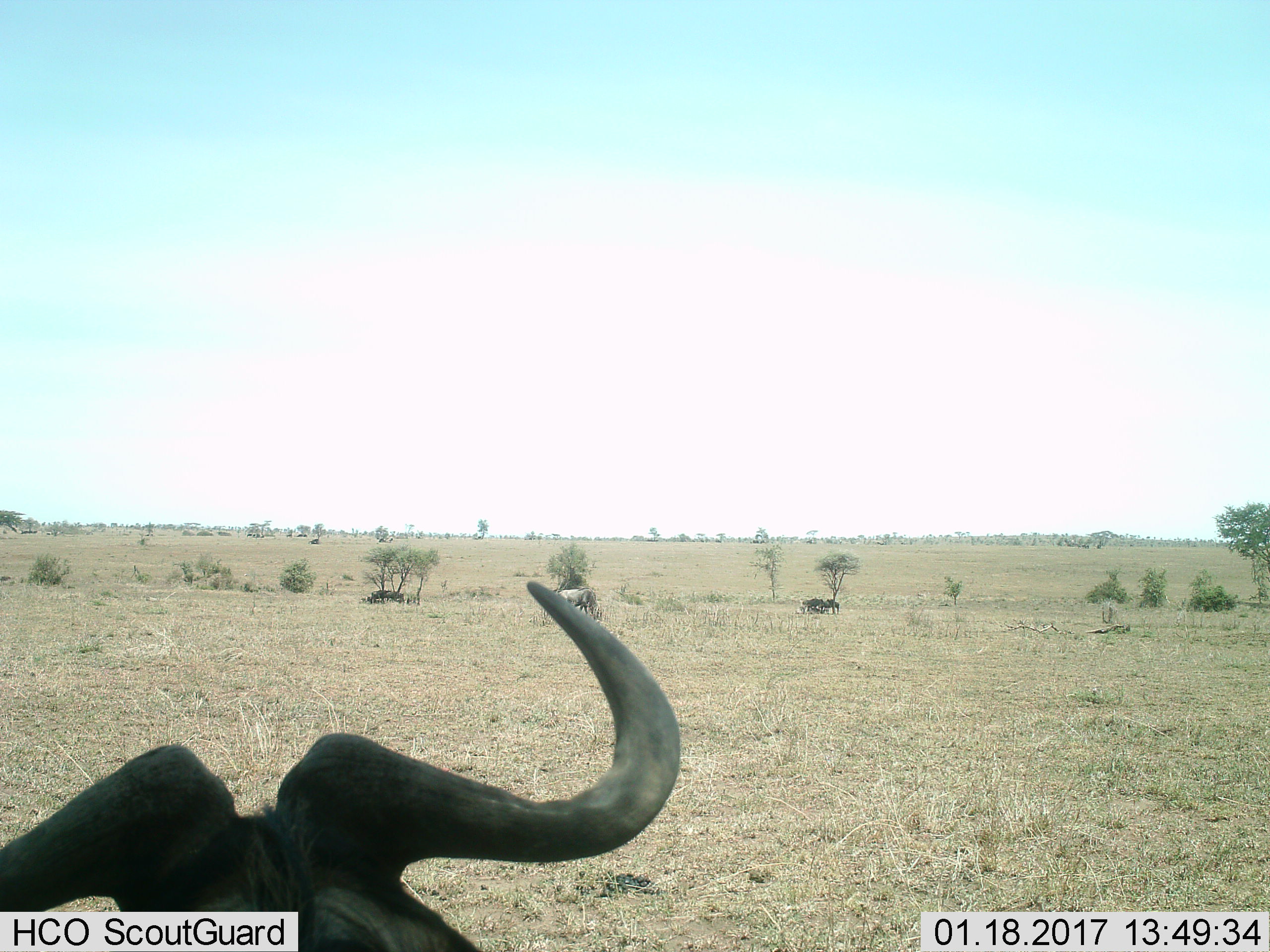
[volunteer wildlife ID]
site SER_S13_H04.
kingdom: Animalia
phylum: Chordata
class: Mammalia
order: Artiodactyla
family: Bovidae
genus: Connochaetes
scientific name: Connochaetes taurinus taurinus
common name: blue wildebeest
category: wildebeestblue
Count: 5.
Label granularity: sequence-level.